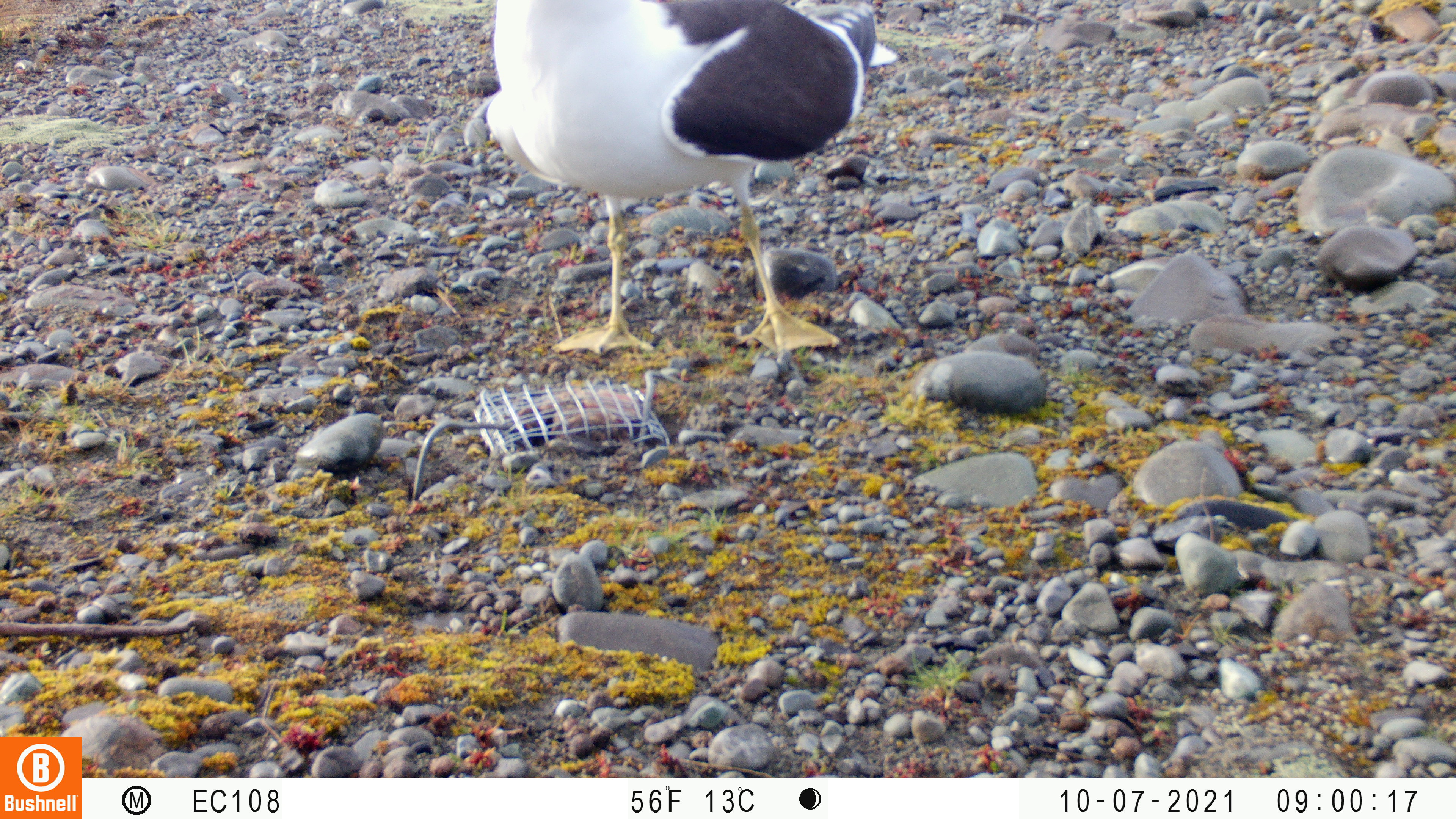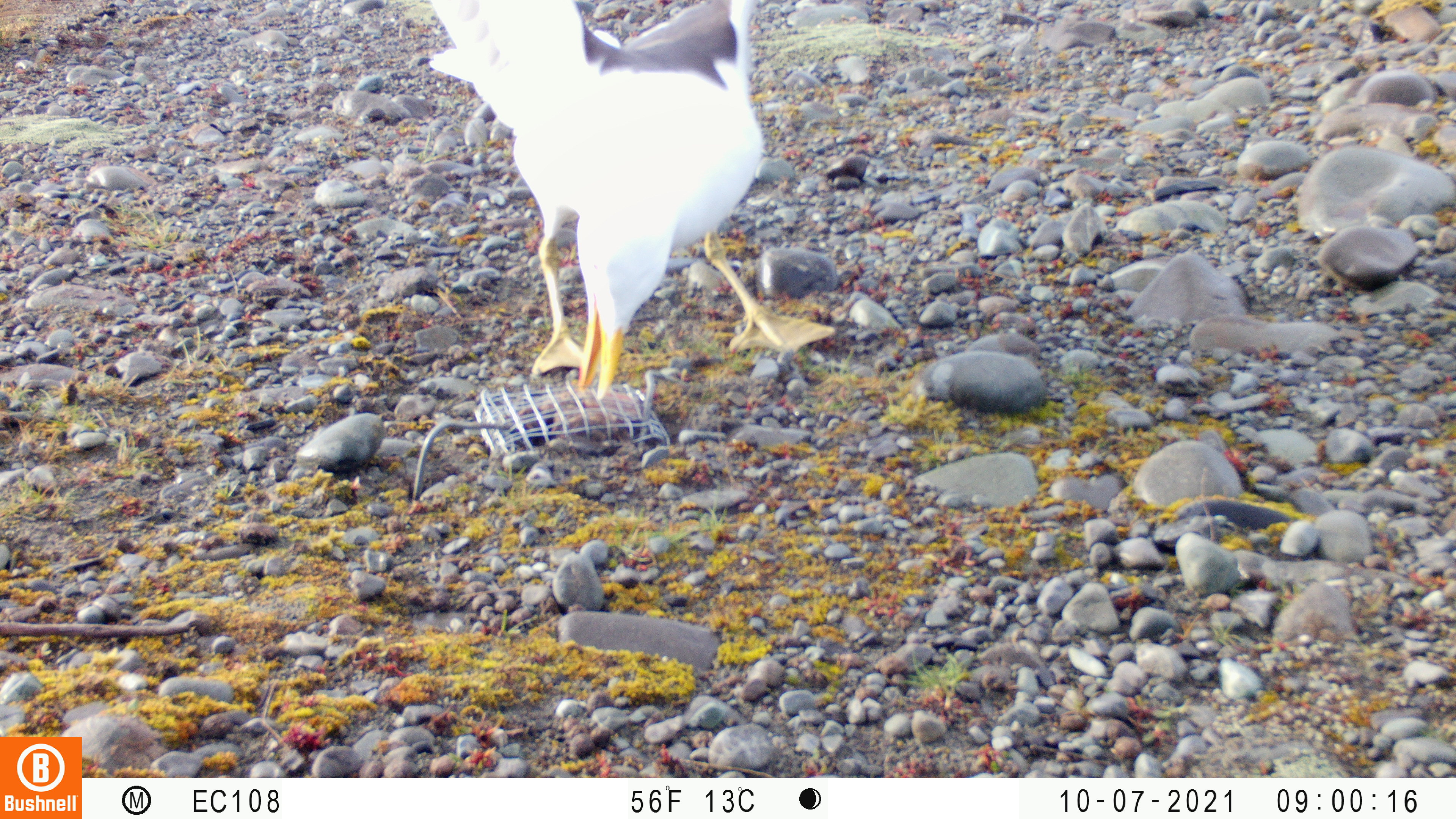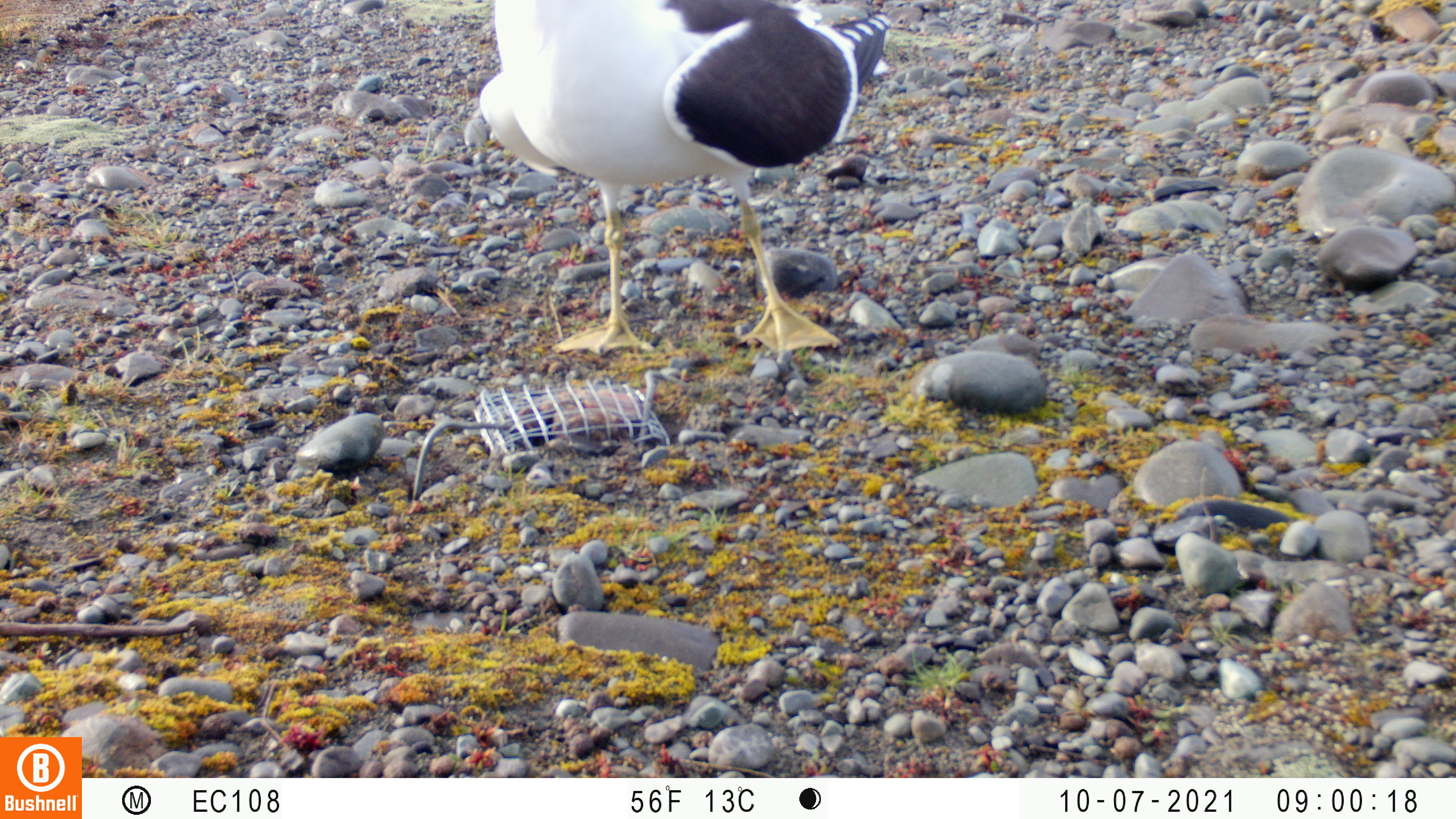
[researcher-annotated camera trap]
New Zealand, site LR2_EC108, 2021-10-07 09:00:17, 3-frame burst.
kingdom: Animalia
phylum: Chordata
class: Aves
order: Charadriiformes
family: Laridae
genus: Larus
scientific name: Larus fuscus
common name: black-backed gull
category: black backed gull